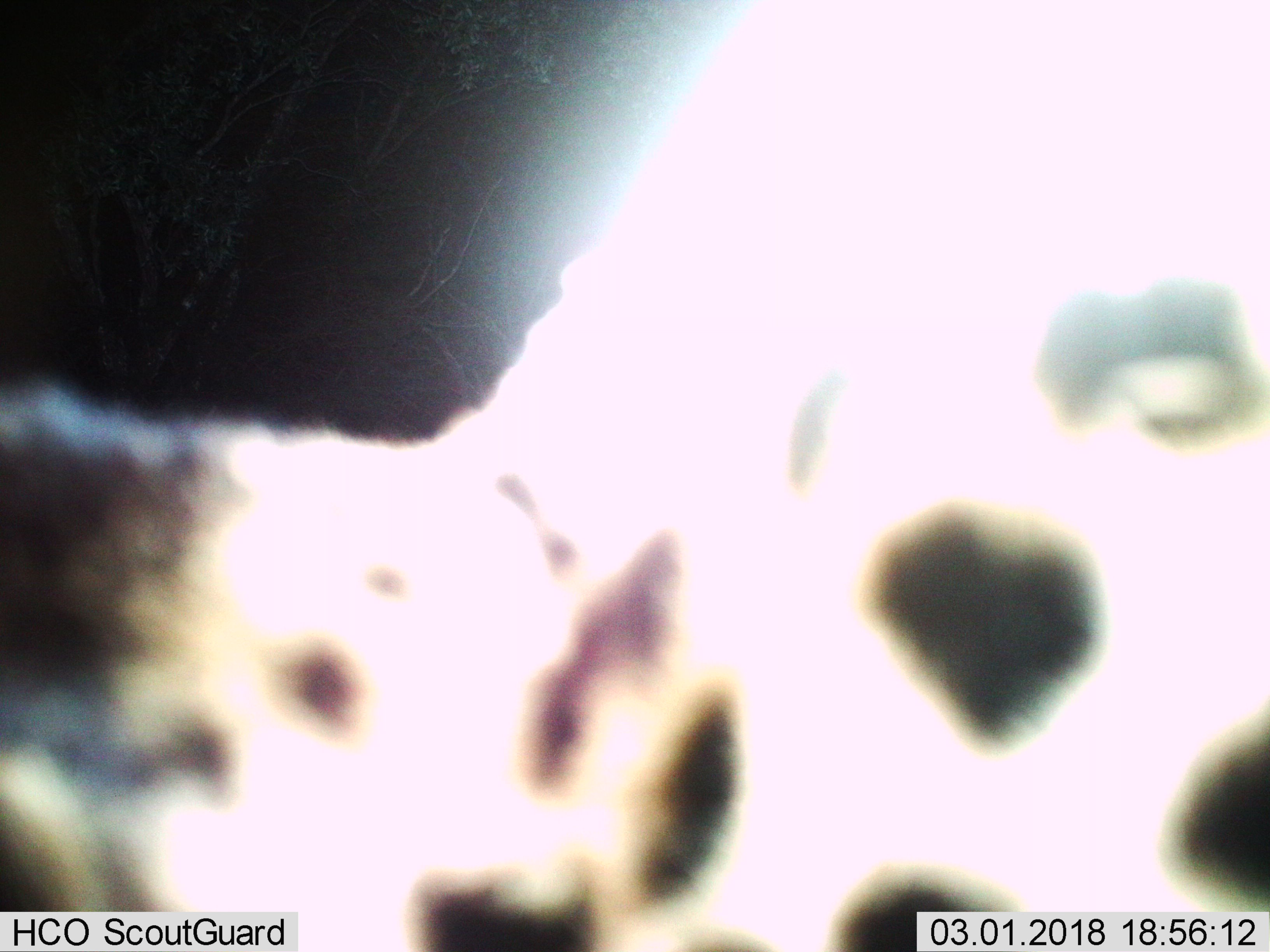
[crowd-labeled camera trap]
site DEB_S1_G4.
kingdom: Animalia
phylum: Chordata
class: Mammalia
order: Carnivora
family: Felidae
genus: Panthera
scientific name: Panthera pardus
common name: leopard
Leopard (Panthera pardus), count 1. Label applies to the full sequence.